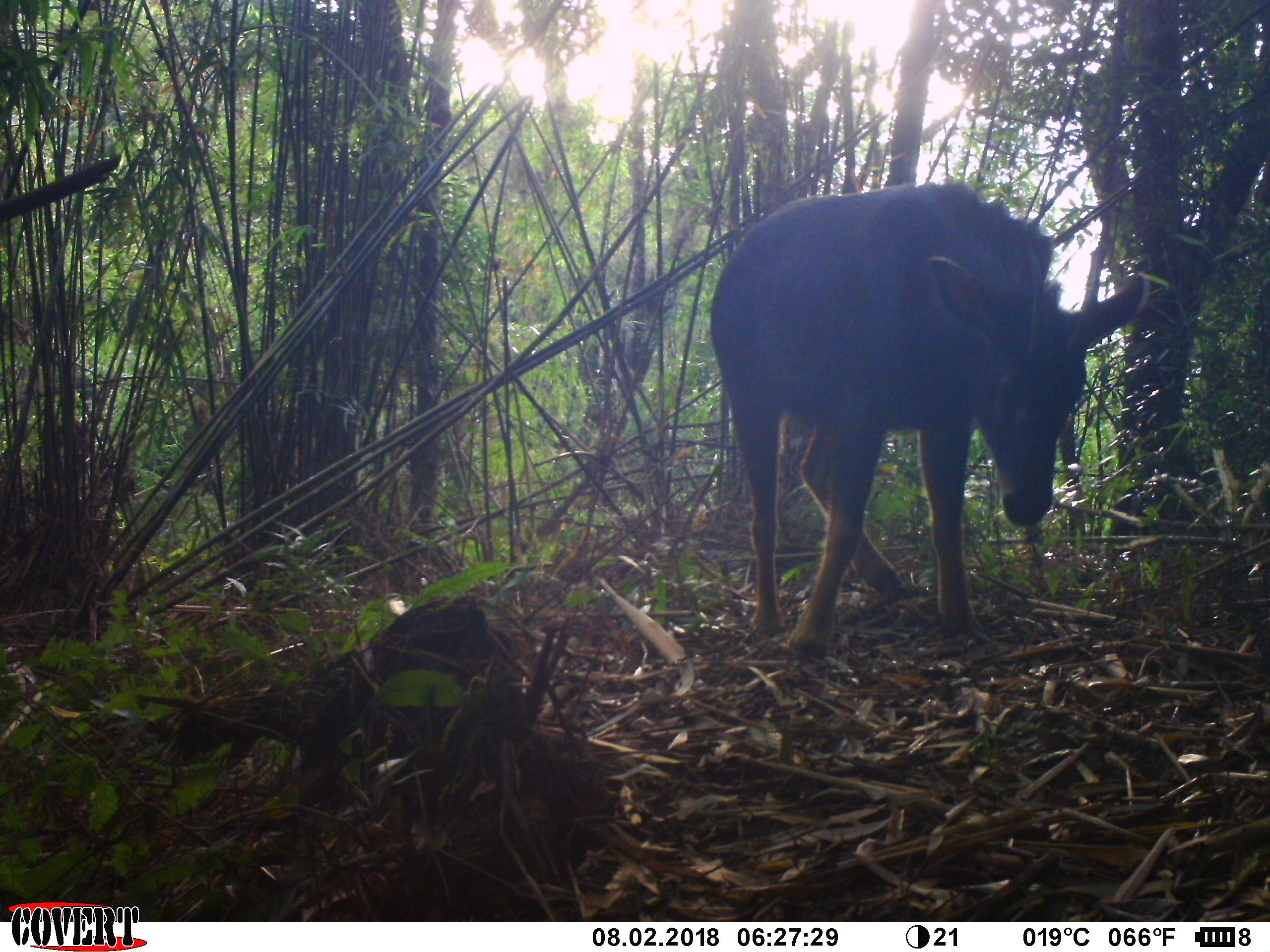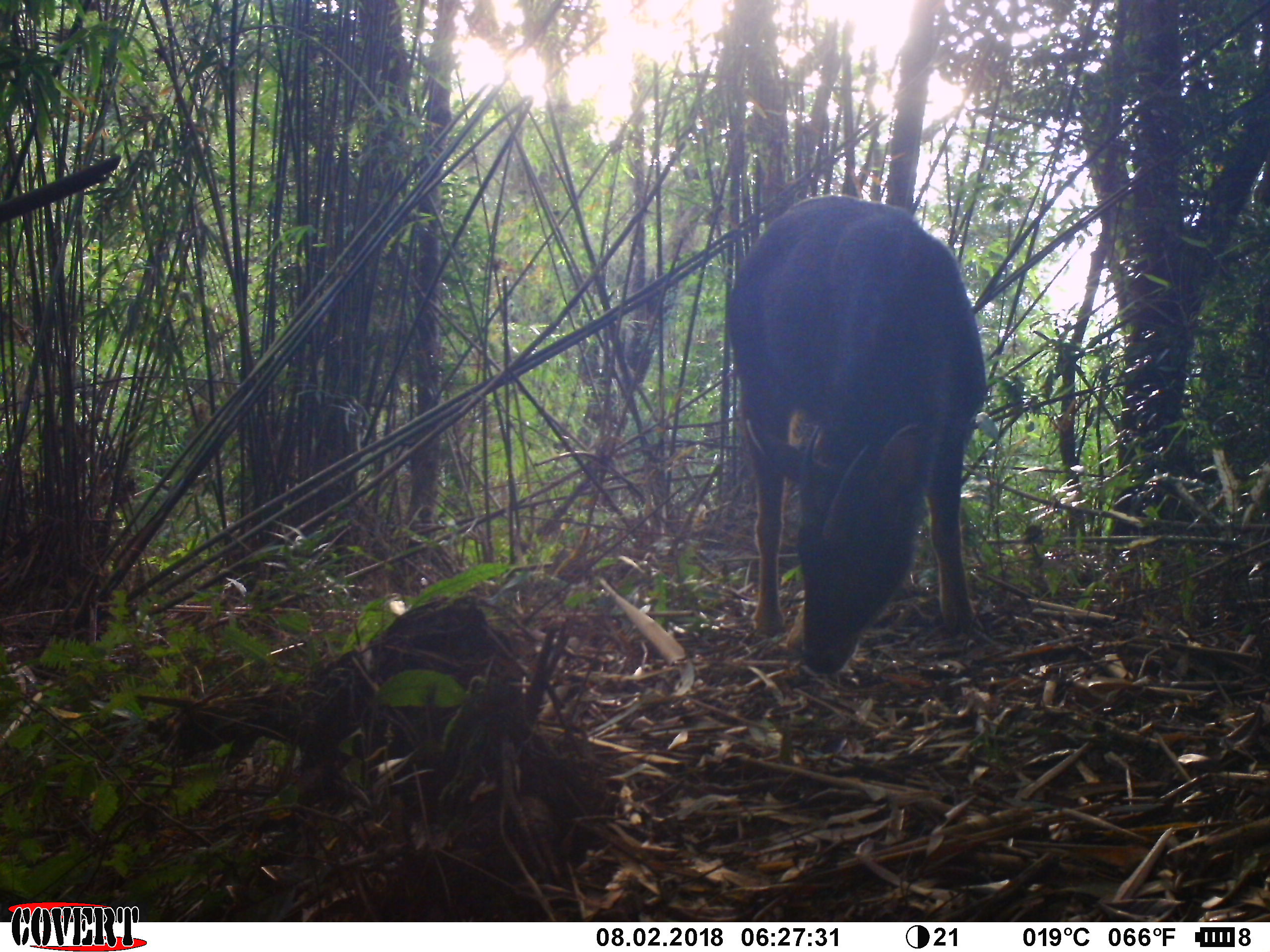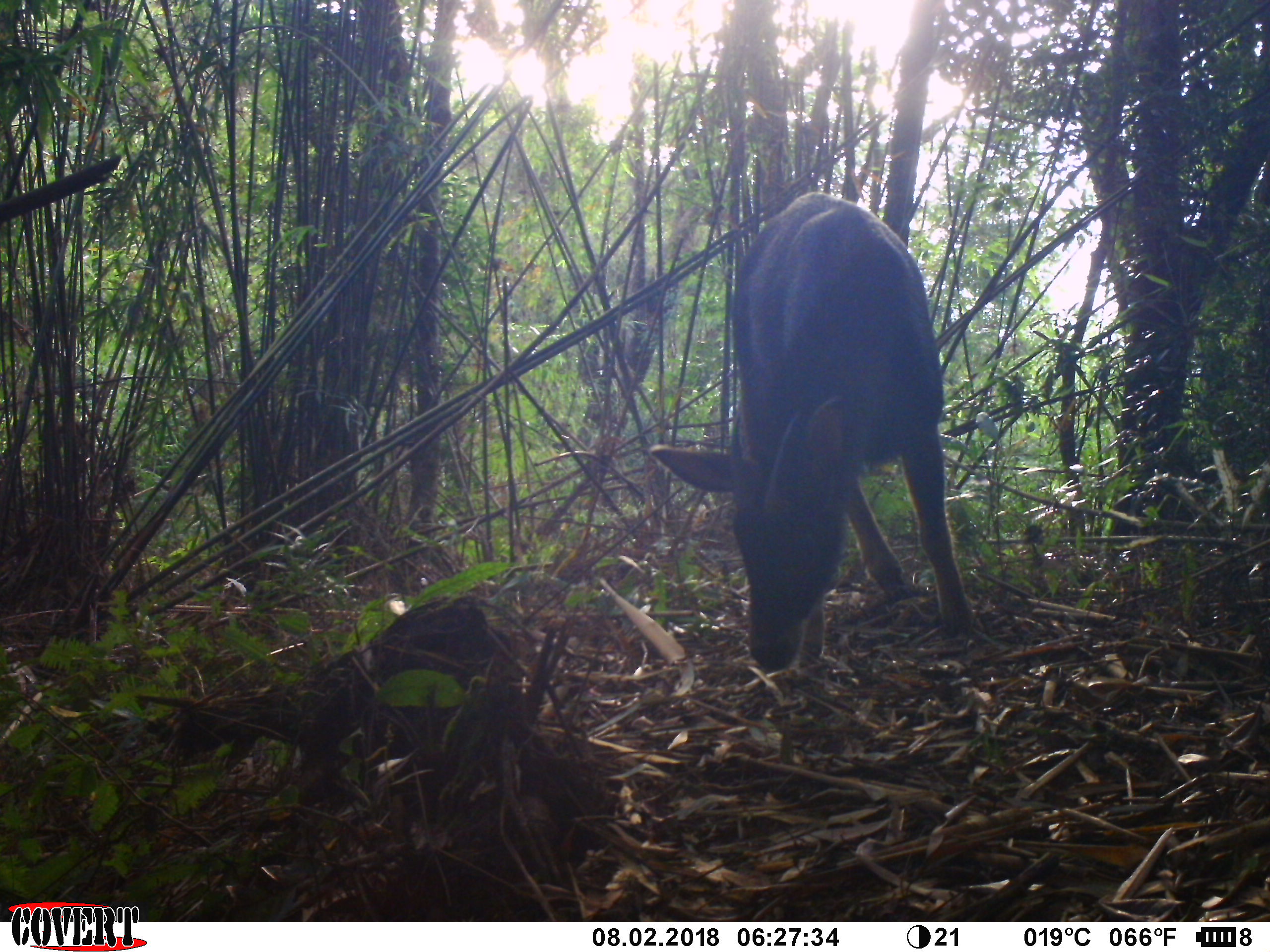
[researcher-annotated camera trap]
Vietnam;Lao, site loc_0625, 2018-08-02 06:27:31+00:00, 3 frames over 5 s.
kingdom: Animalia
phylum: Chordata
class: Mammalia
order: Artiodactyla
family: Bovidae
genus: Capricornis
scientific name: Capricornis sumatraensis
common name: chinese serow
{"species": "chinese serow (Capricornis sumatraensis)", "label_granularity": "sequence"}